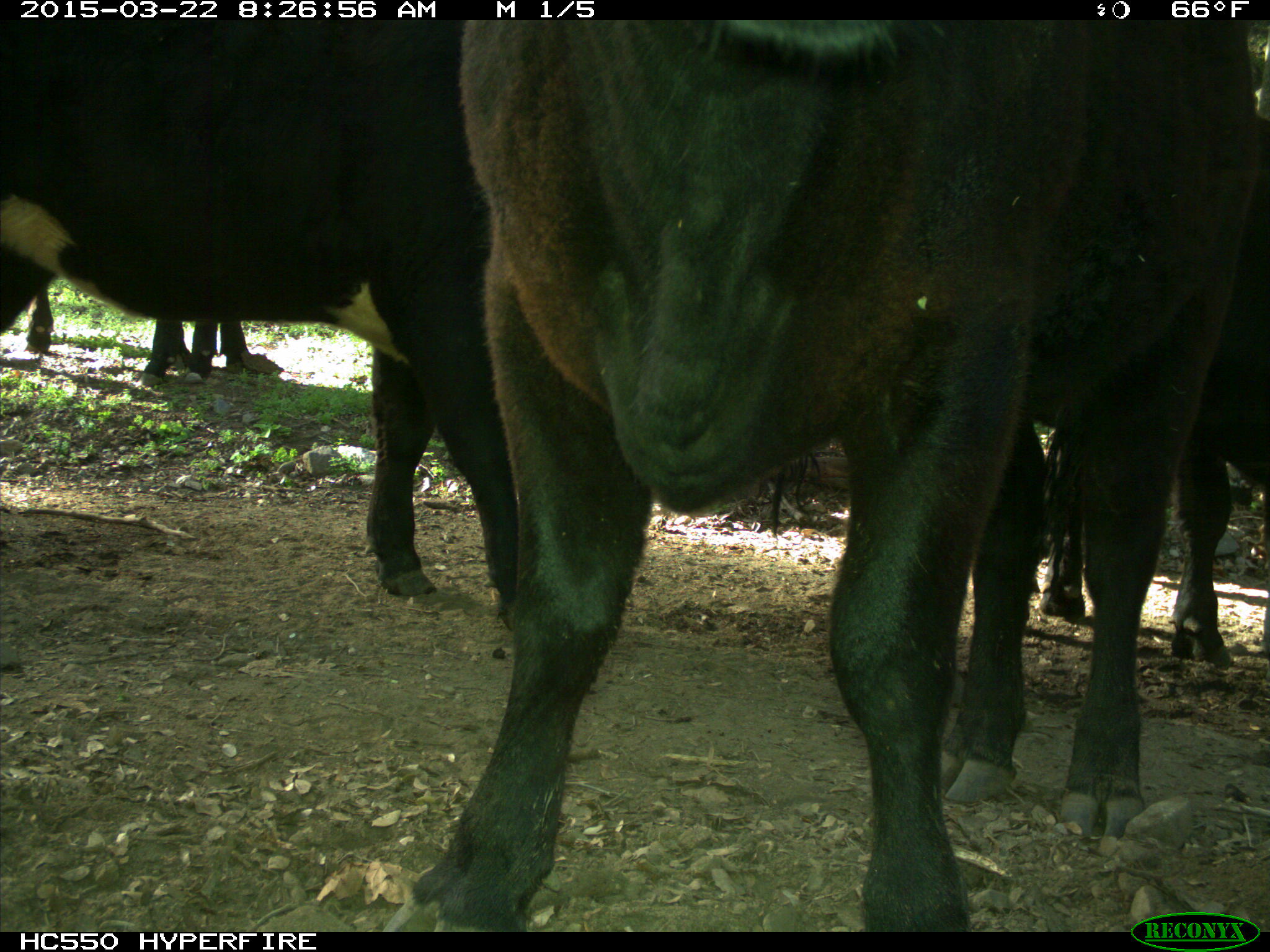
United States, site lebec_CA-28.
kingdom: Animalia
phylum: Chordata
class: Mammalia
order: Artiodactyla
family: Bovidae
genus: Bos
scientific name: Bos taurus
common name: domestic cow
Bos taurus (domestic cow).